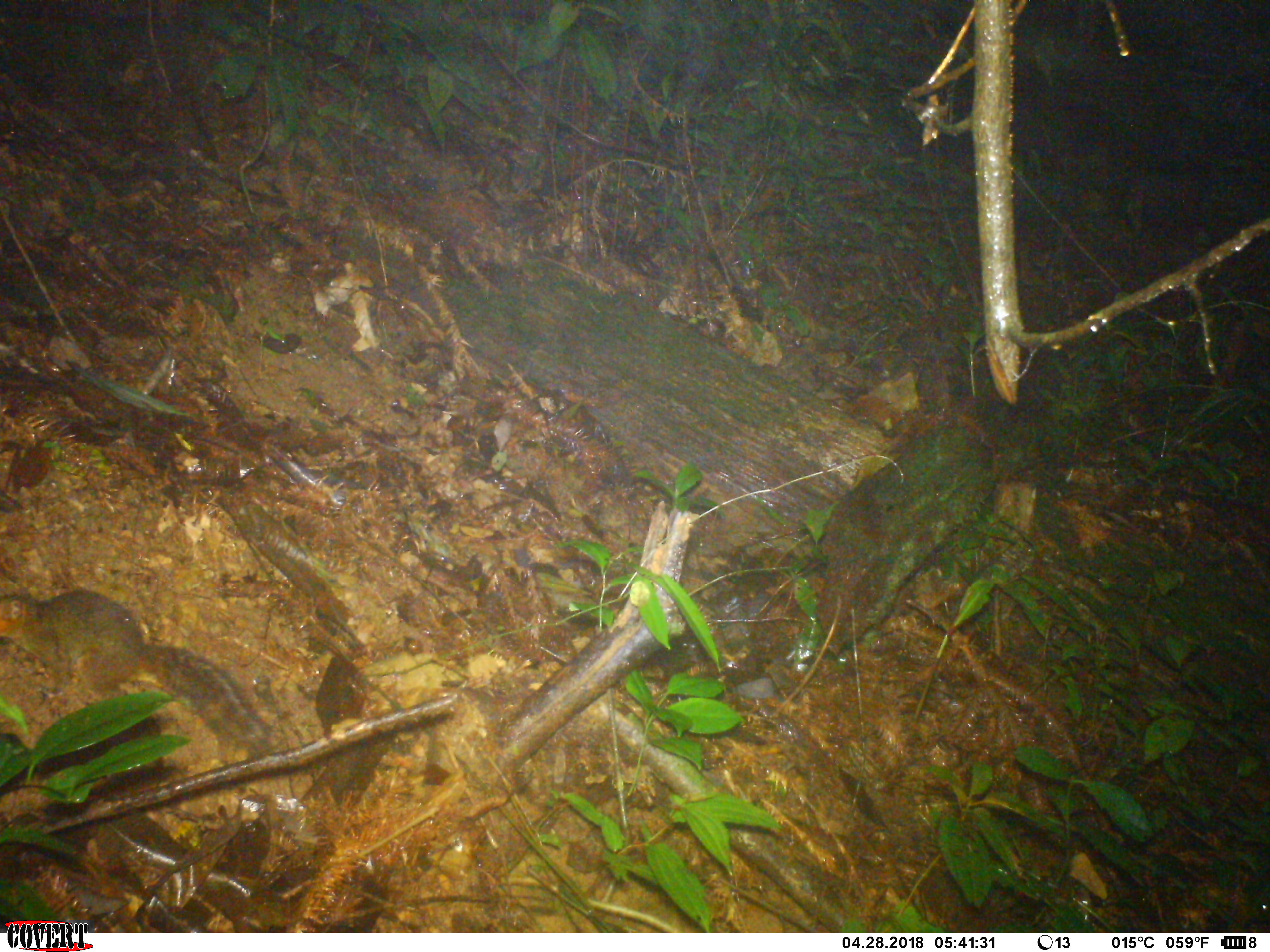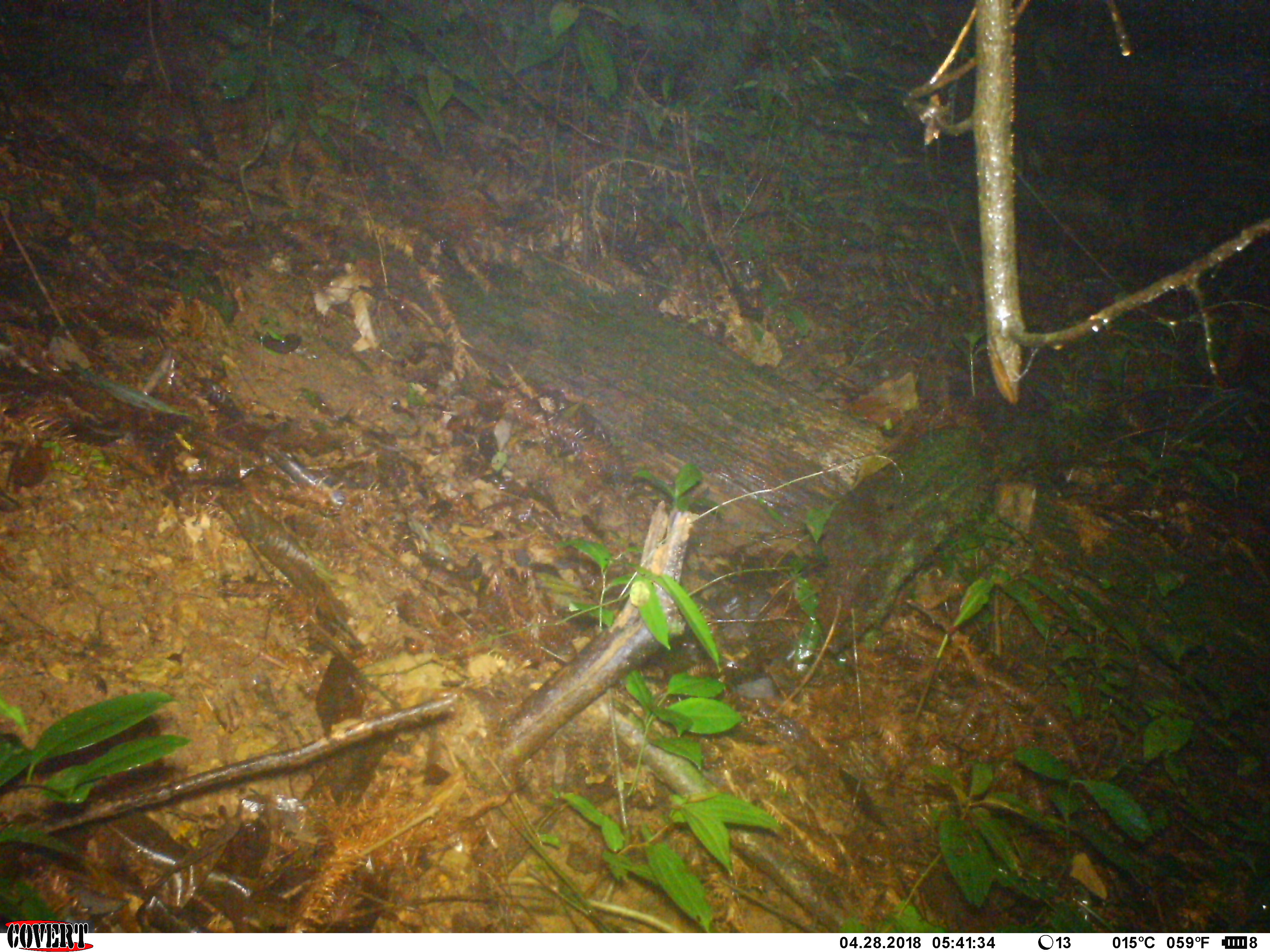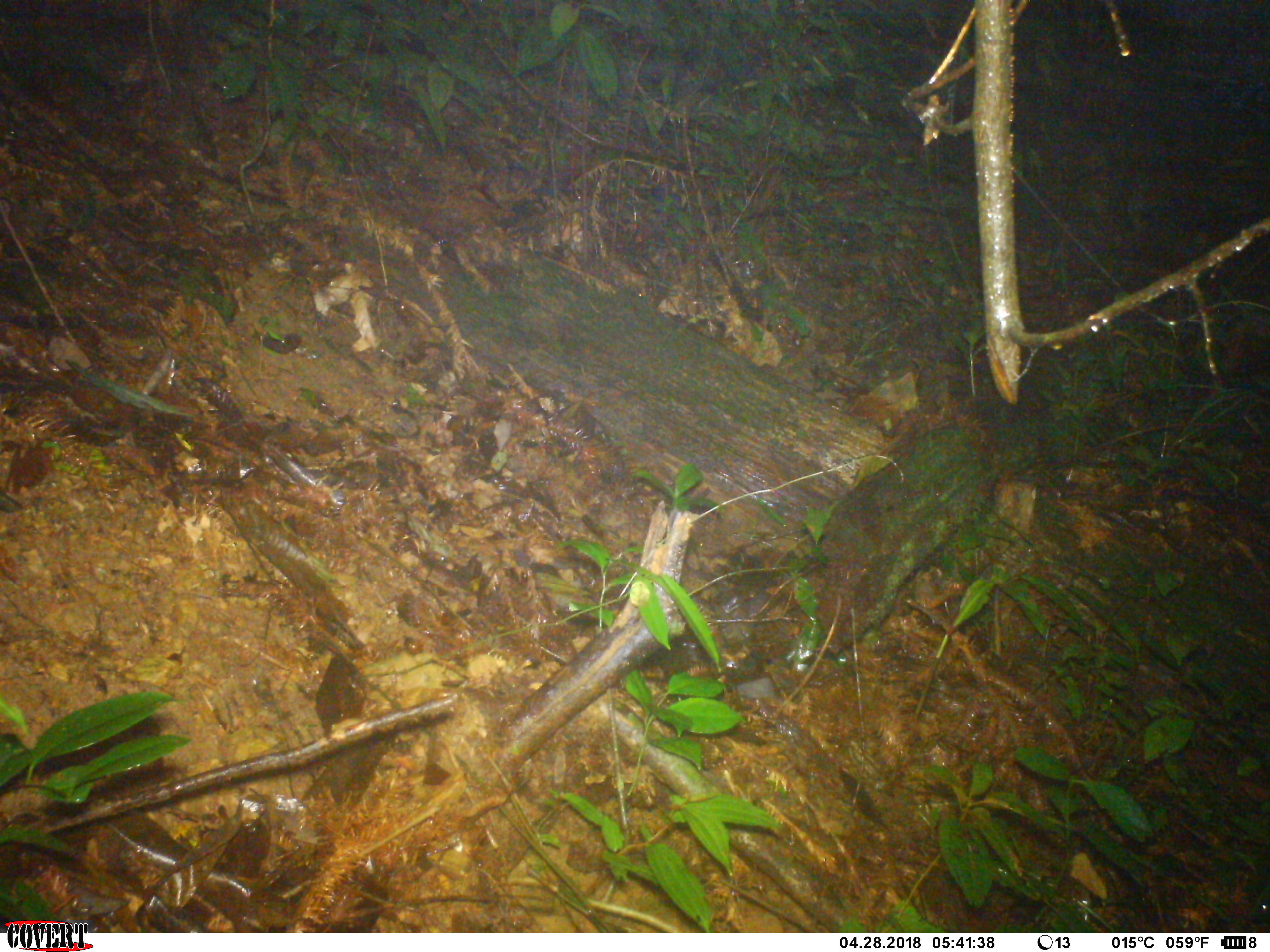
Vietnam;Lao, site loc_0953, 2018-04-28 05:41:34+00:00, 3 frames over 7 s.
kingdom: Animalia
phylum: Chordata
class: Mammalia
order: Rodentia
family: Sciuridae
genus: Dremomys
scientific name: Dremomys rufigenis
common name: red-cheeked squirrel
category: red cheeked squirrel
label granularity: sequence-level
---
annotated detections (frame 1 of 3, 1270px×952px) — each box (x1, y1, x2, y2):
red cheeked squirrel: (0, 589, 271, 759)